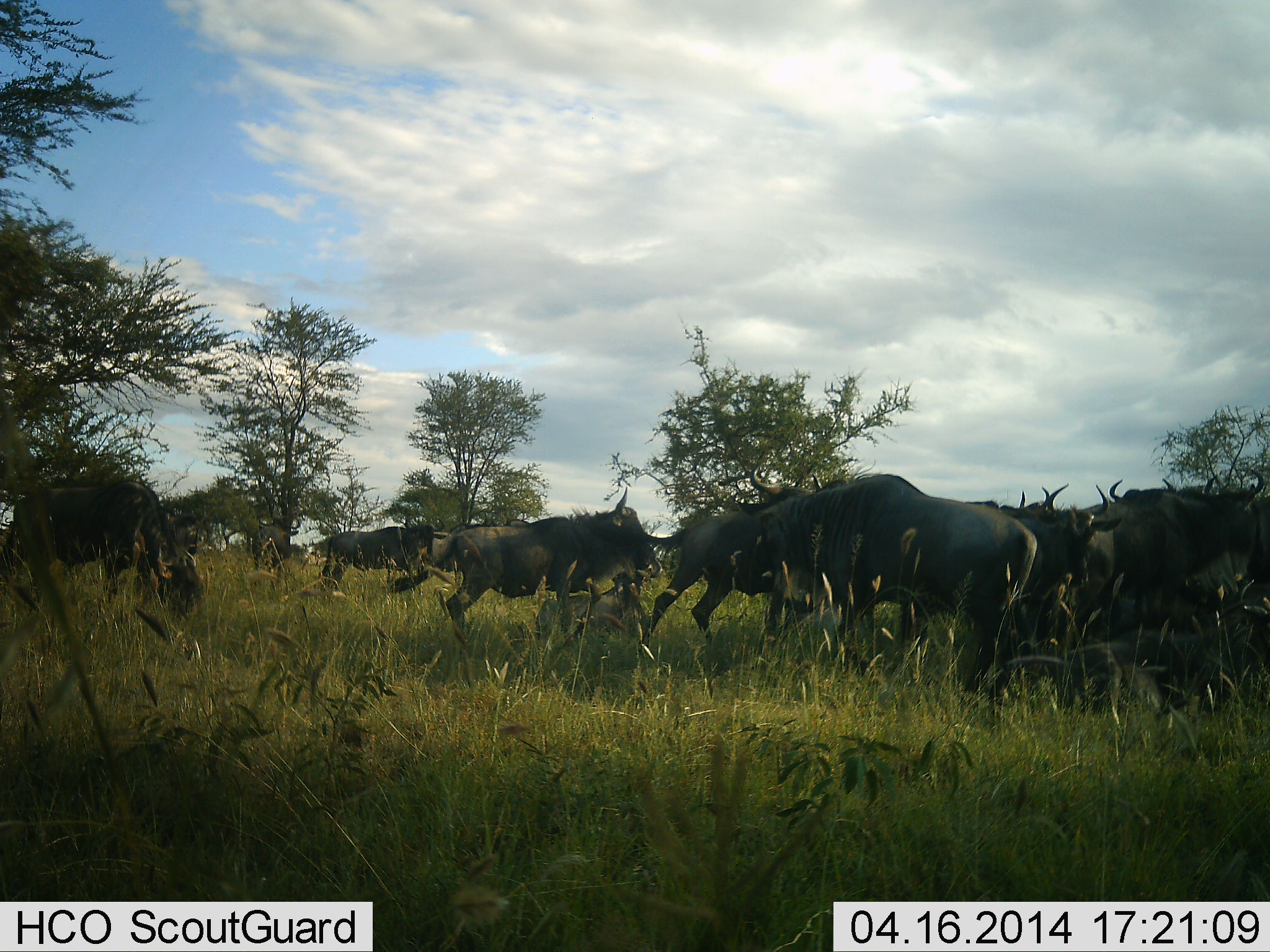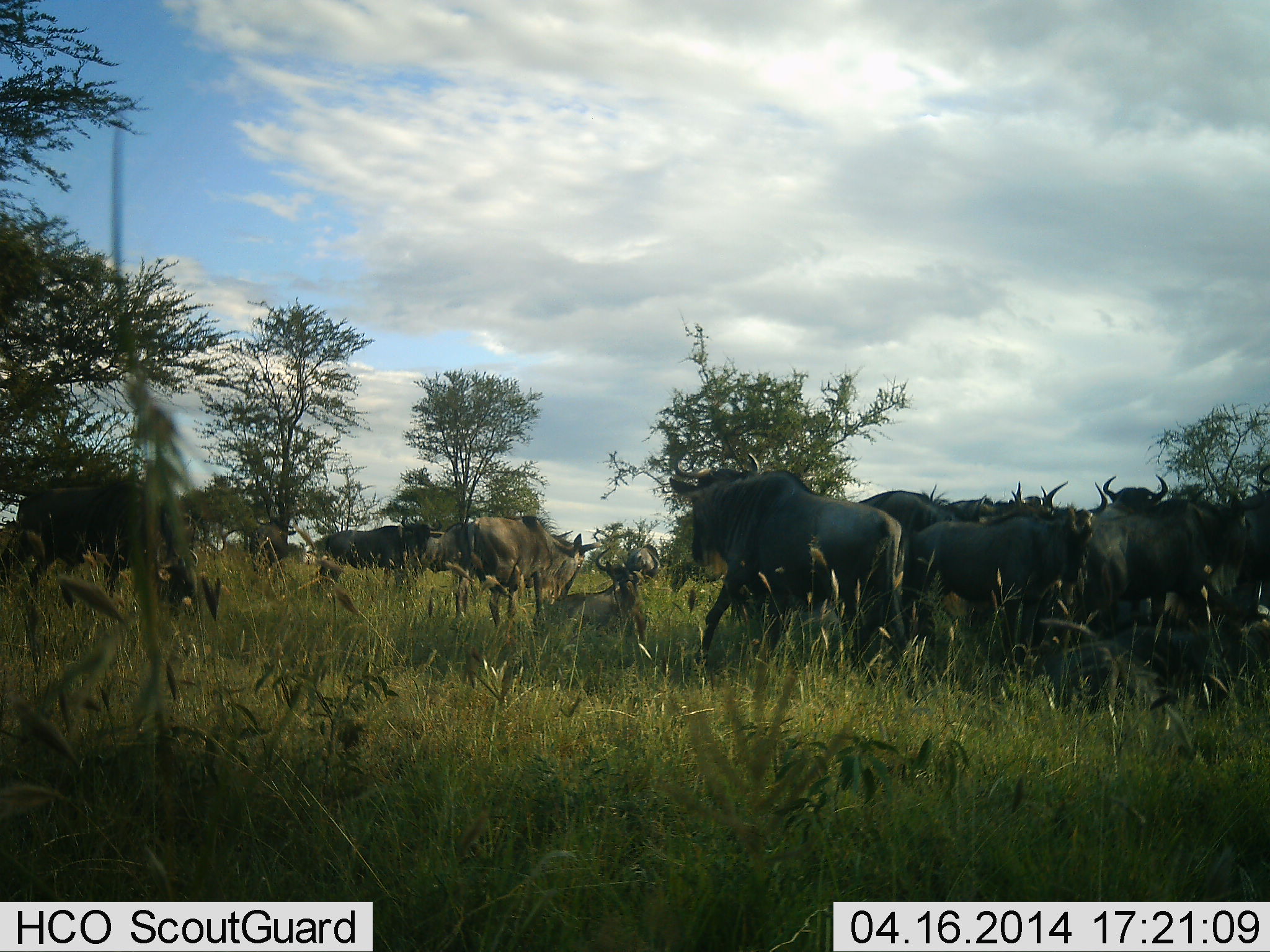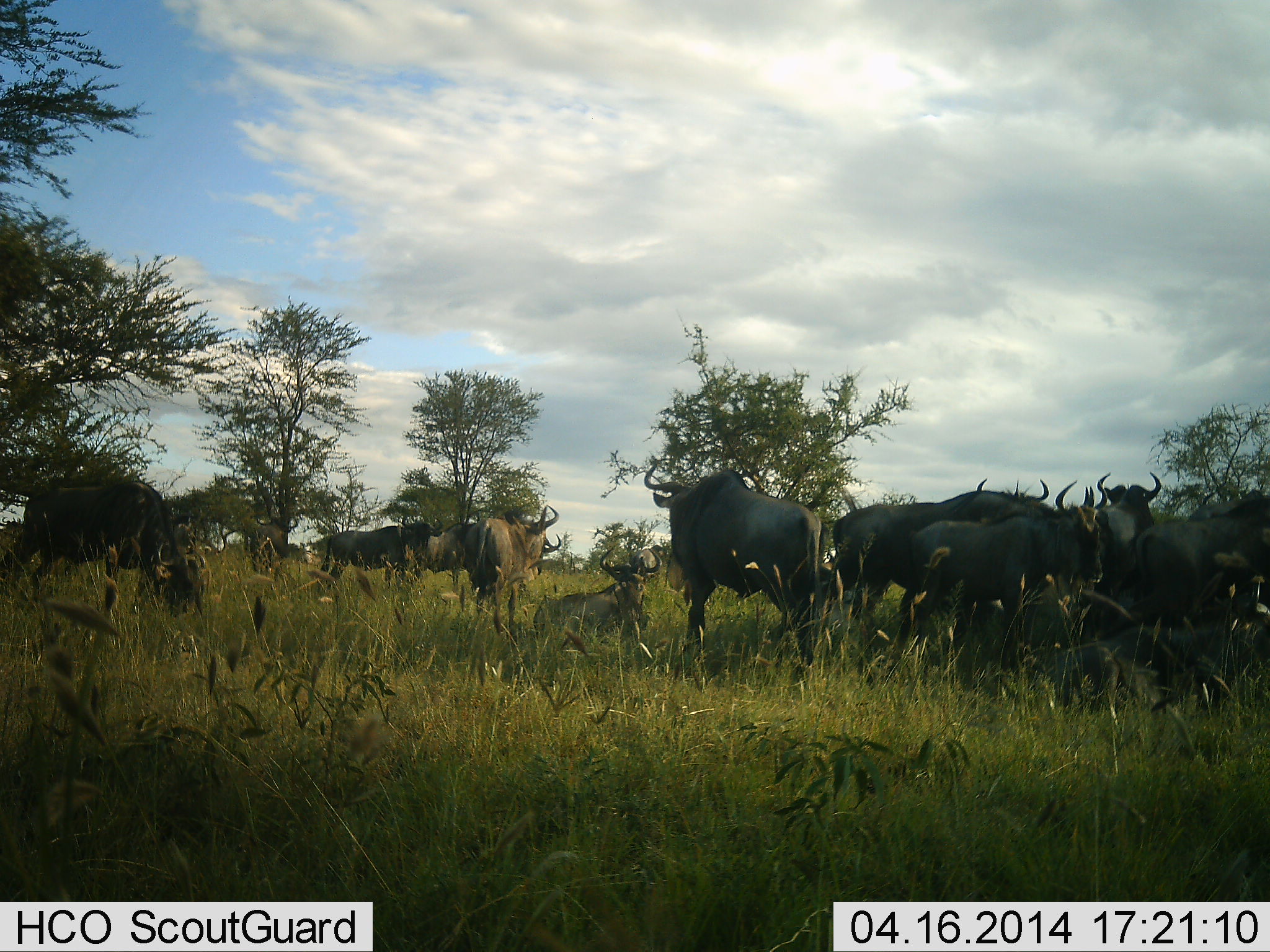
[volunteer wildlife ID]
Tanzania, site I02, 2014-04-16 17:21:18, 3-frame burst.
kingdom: Animalia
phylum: Chordata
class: Mammalia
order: Artiodactyla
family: Bovidae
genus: Connochaetes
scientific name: Connochaetes taurinus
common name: blue wildebeest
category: wildebeest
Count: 11-50.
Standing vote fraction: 40%.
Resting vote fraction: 40%.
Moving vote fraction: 90%.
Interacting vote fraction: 40%.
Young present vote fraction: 10%.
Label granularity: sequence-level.